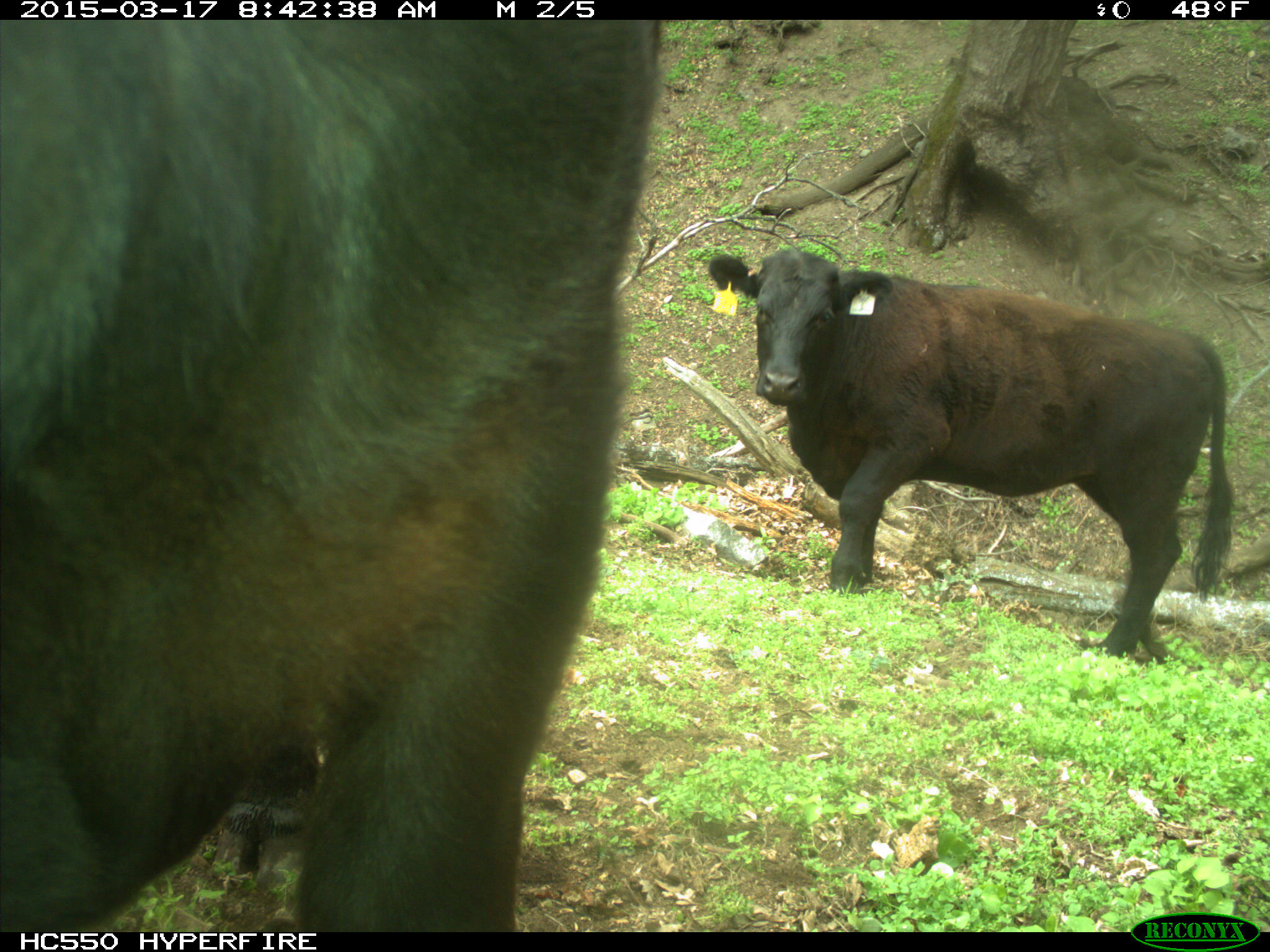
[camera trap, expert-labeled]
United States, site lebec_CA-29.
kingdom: Animalia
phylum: Chordata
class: Mammalia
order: Artiodactyla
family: Bovidae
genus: Bos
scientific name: Bos taurus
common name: domestic cow